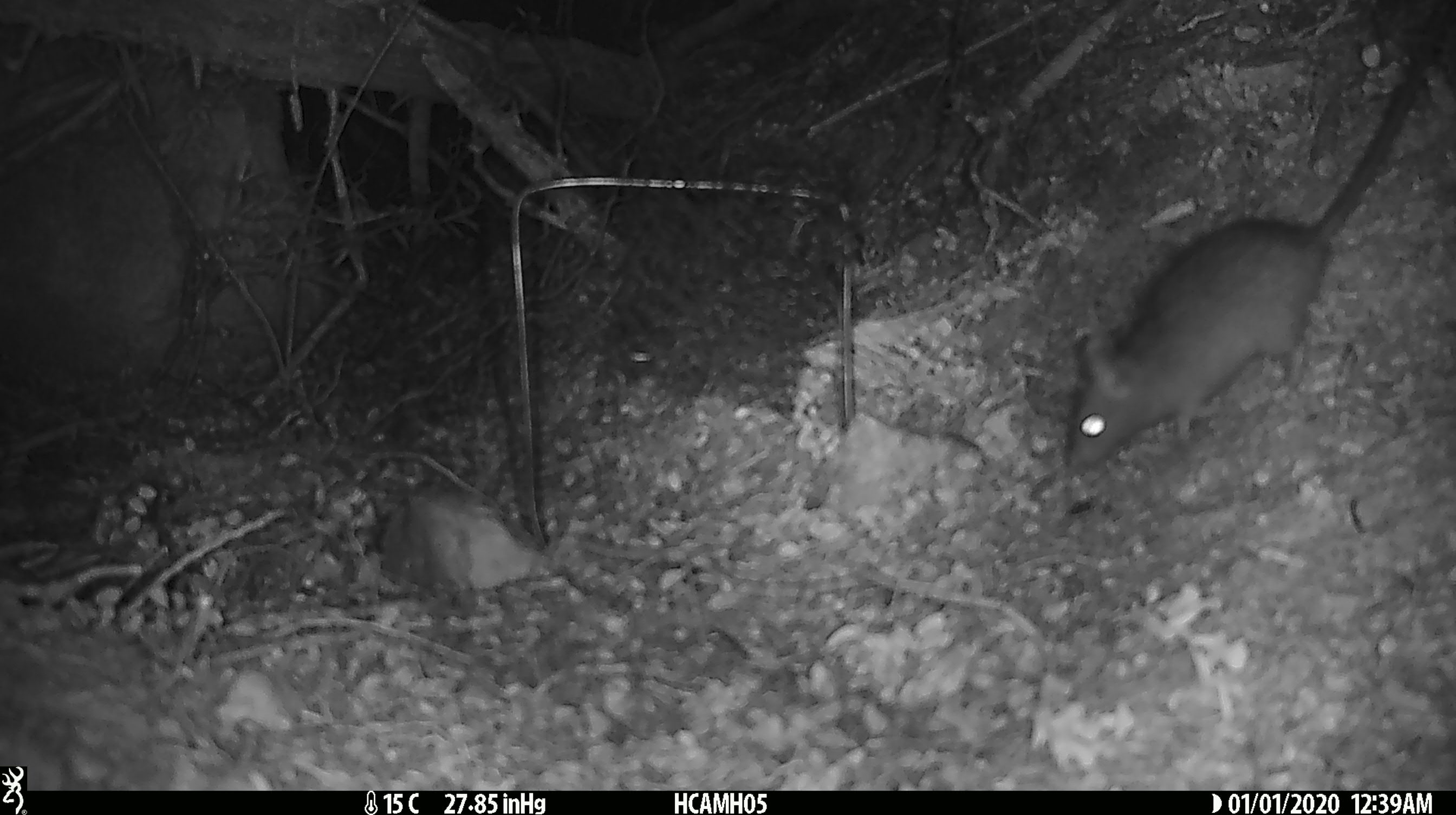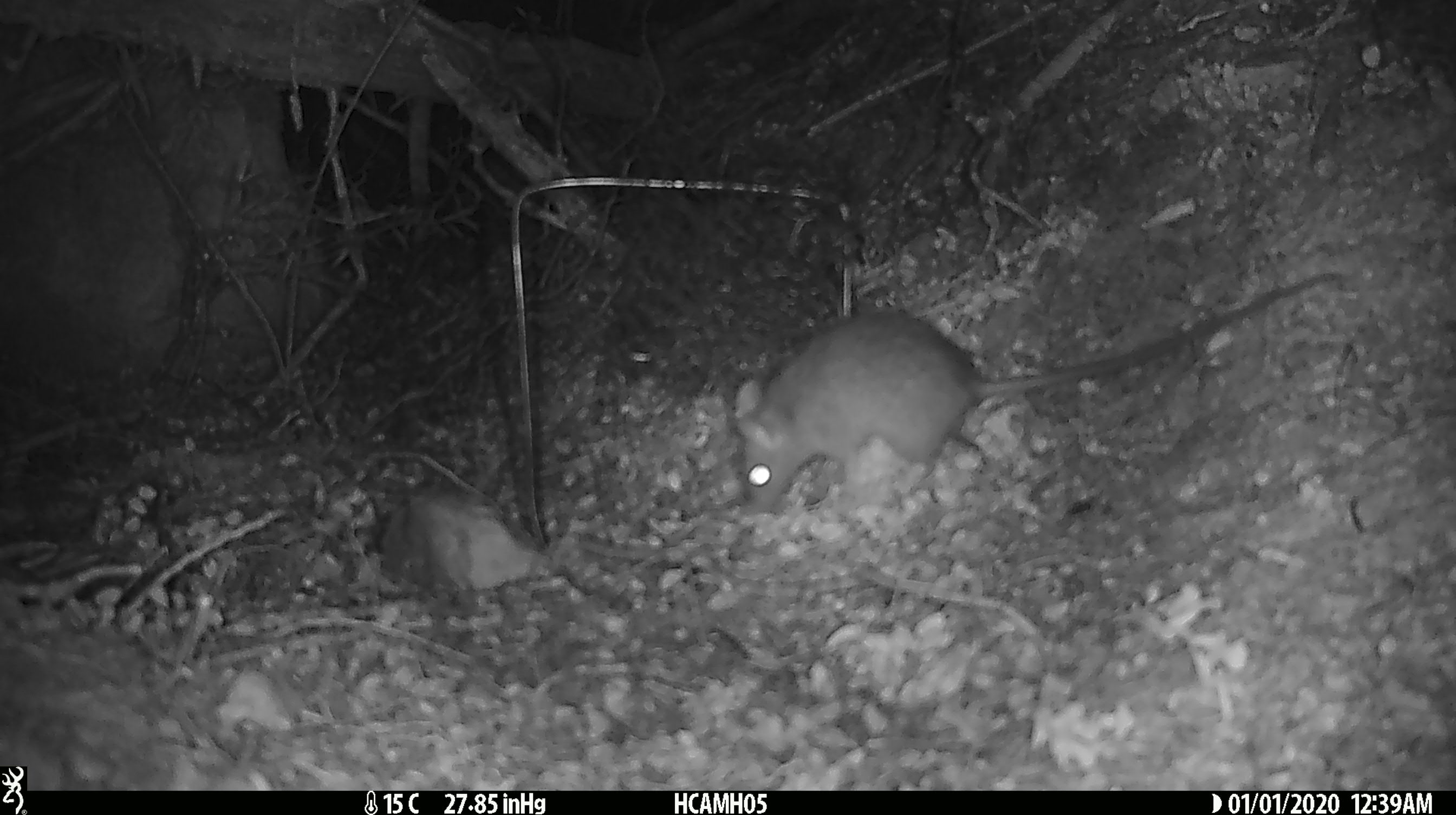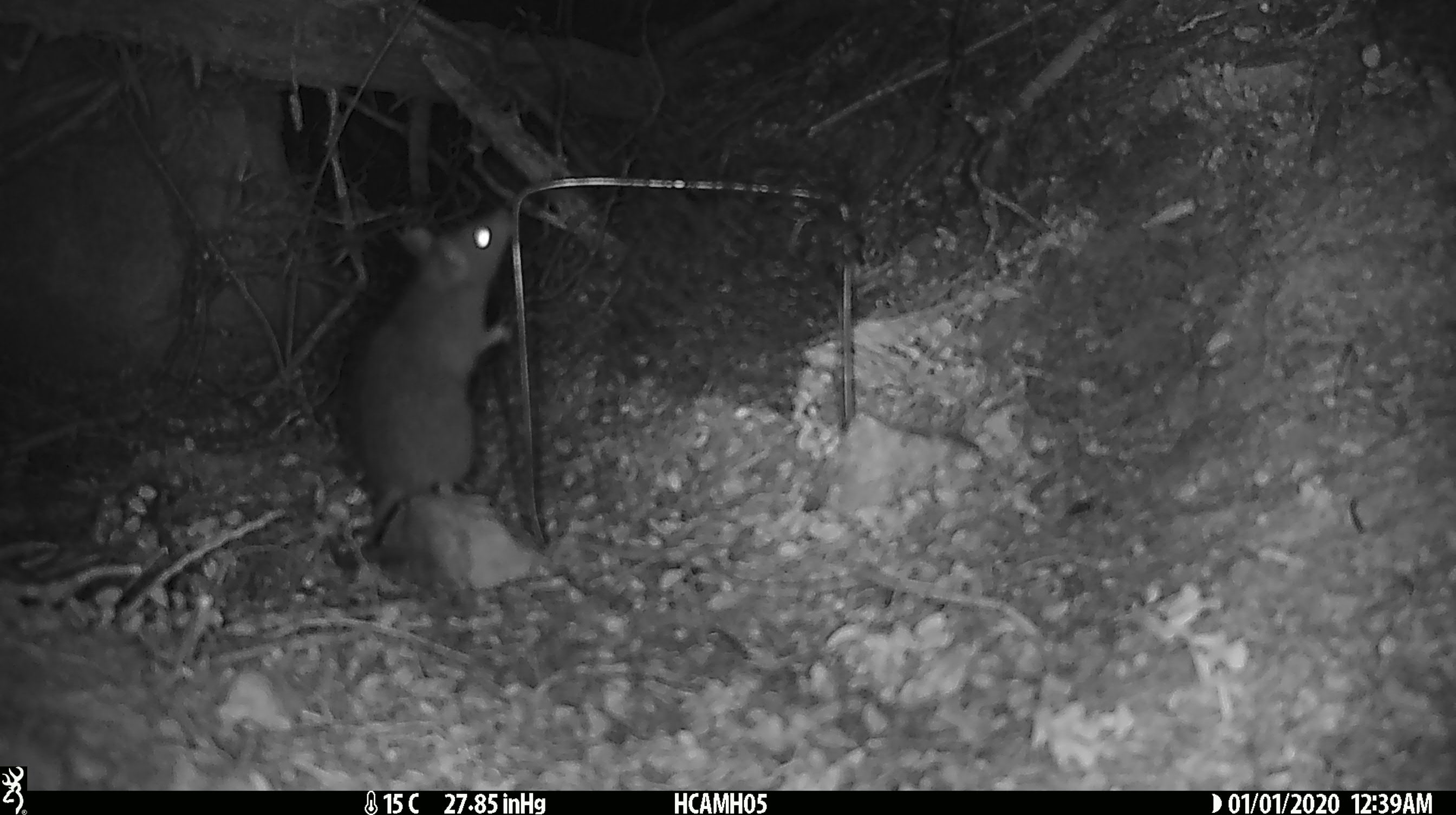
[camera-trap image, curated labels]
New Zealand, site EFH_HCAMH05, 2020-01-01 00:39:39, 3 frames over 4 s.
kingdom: Animalia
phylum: Chordata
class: Mammalia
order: Rodentia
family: Muridae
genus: Rattus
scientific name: Rattus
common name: rat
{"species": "rat (Rattus)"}